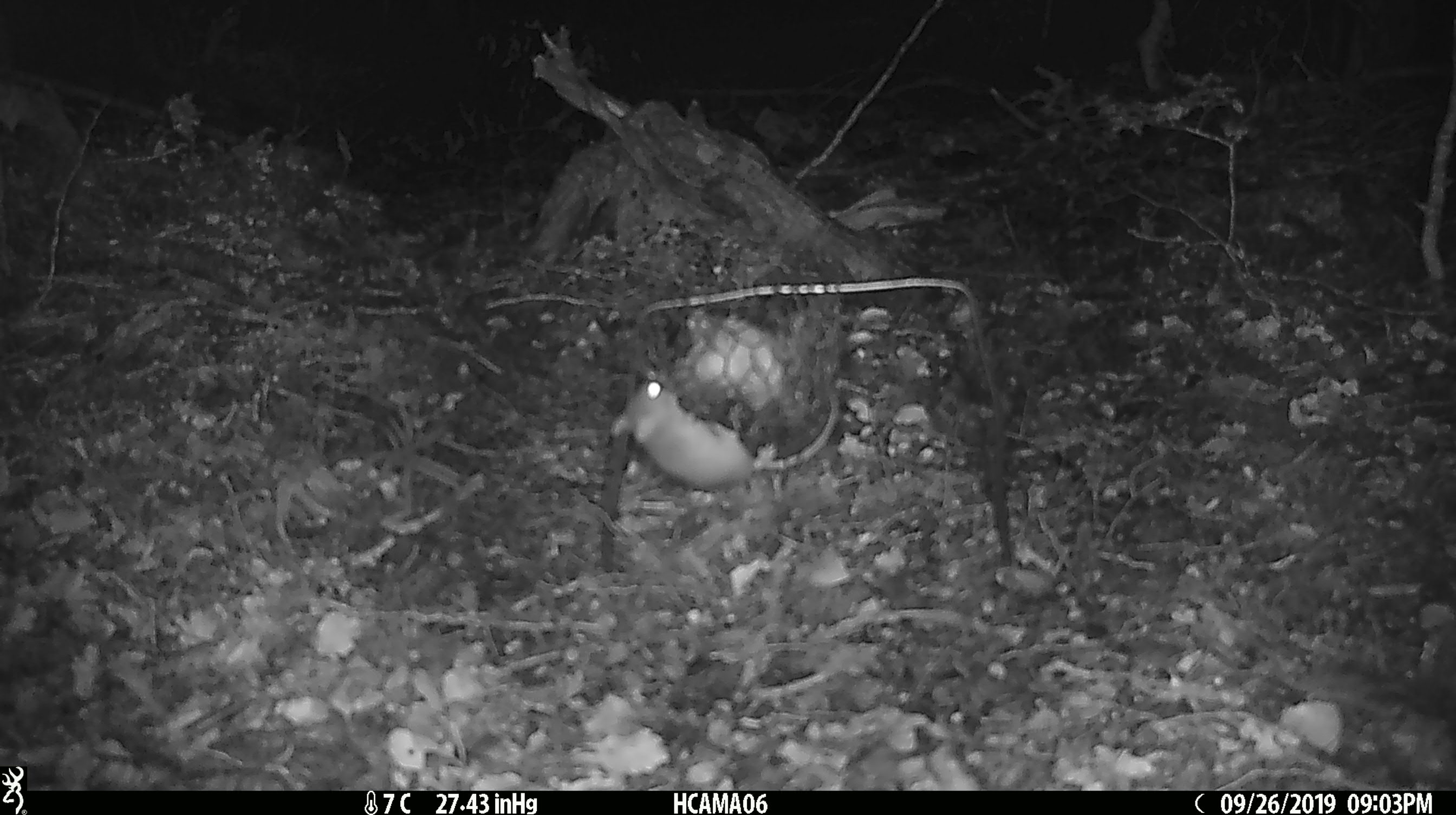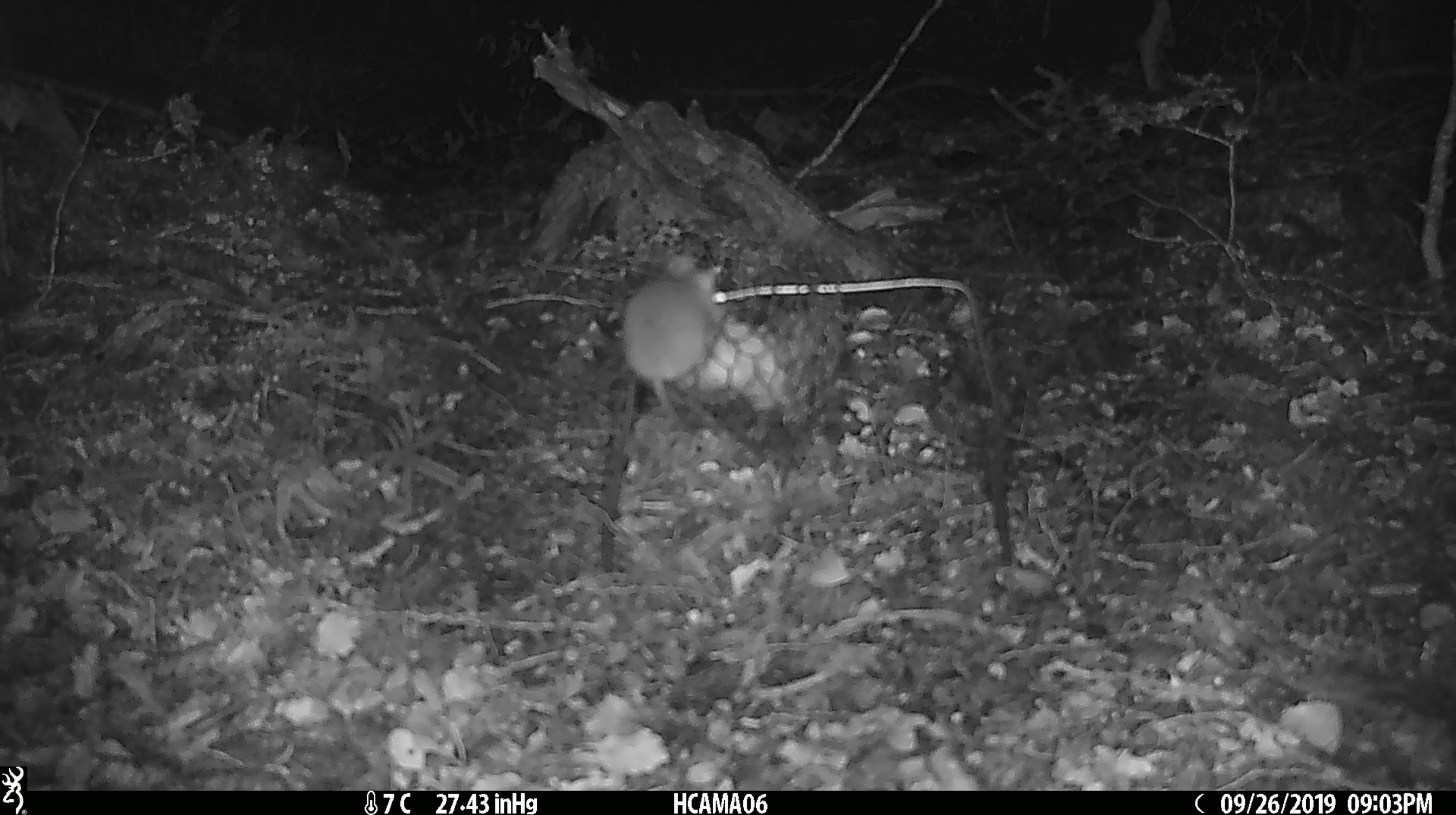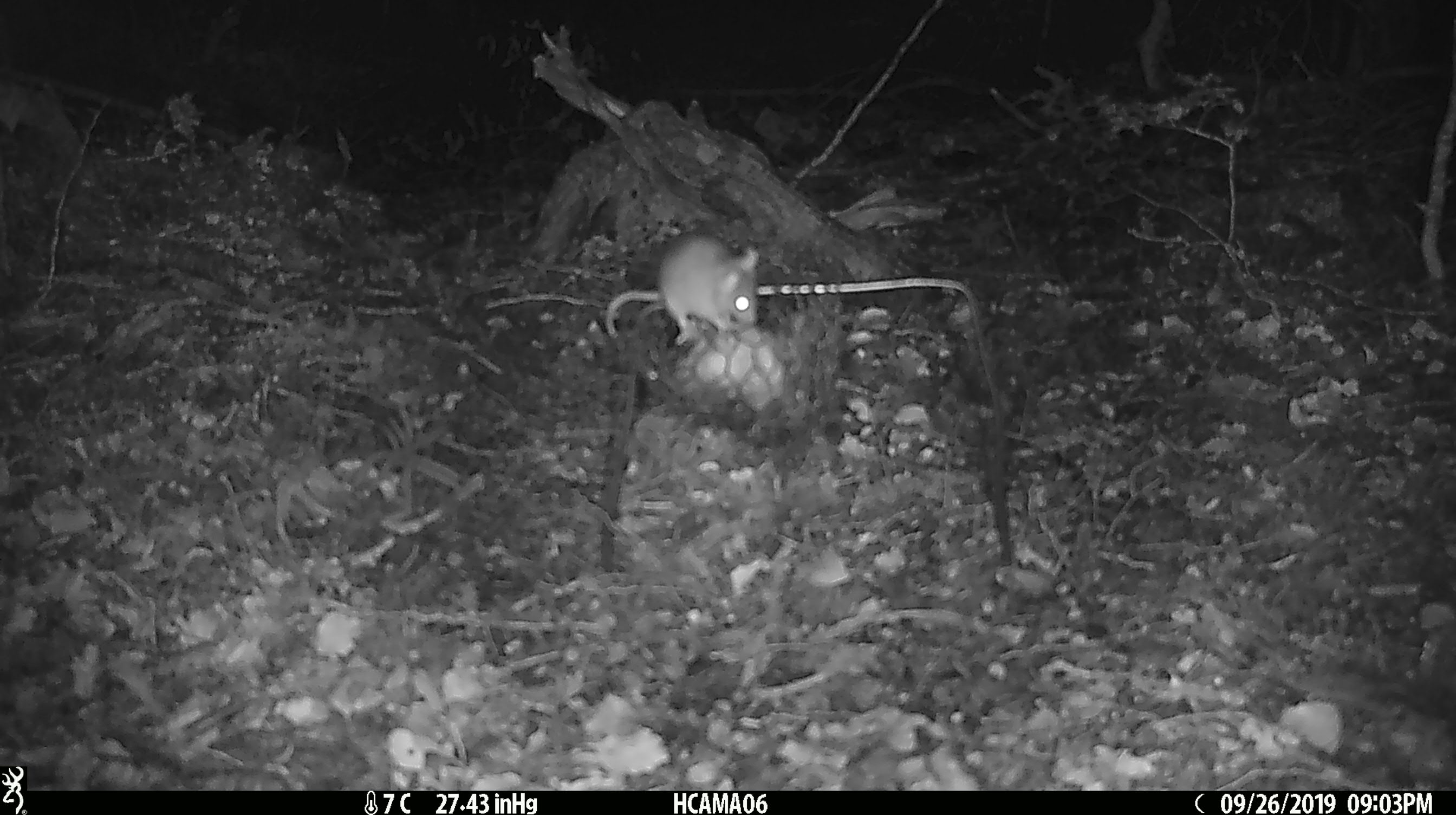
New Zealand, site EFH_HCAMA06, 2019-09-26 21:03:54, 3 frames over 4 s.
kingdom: Animalia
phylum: Chordata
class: Mammalia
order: Rodentia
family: Muridae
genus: Mus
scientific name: Mus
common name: mouse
Mouse (Mus).